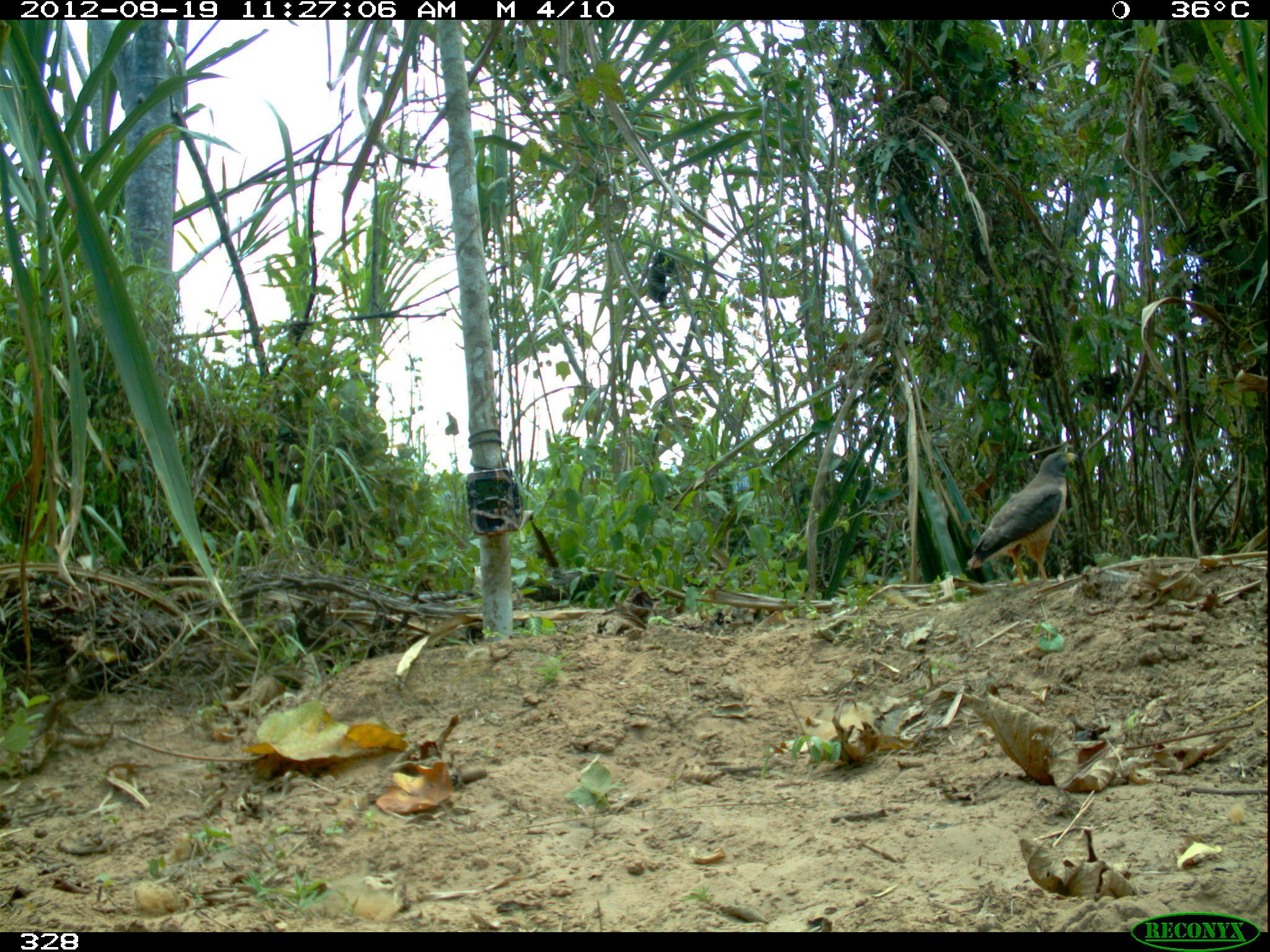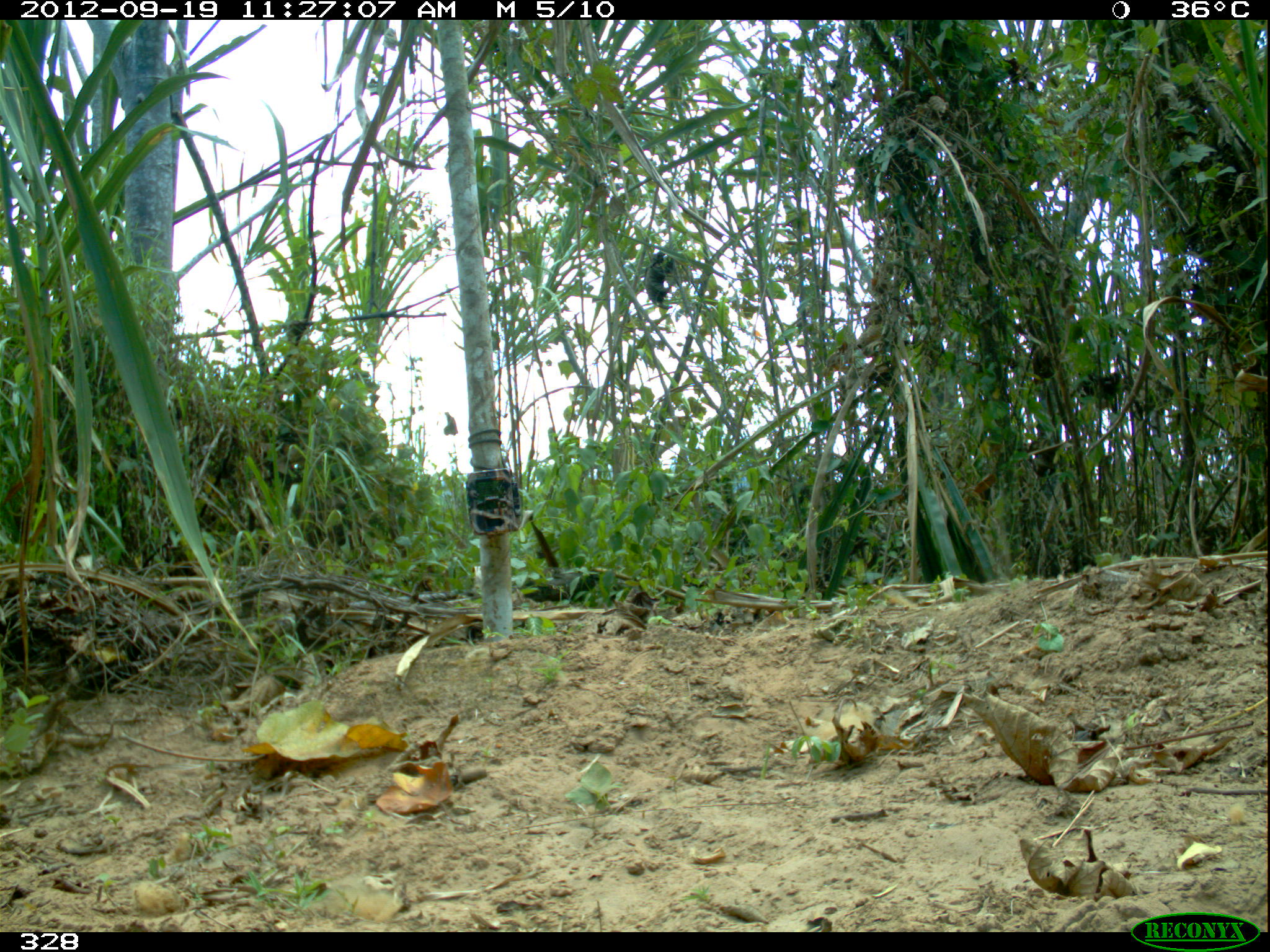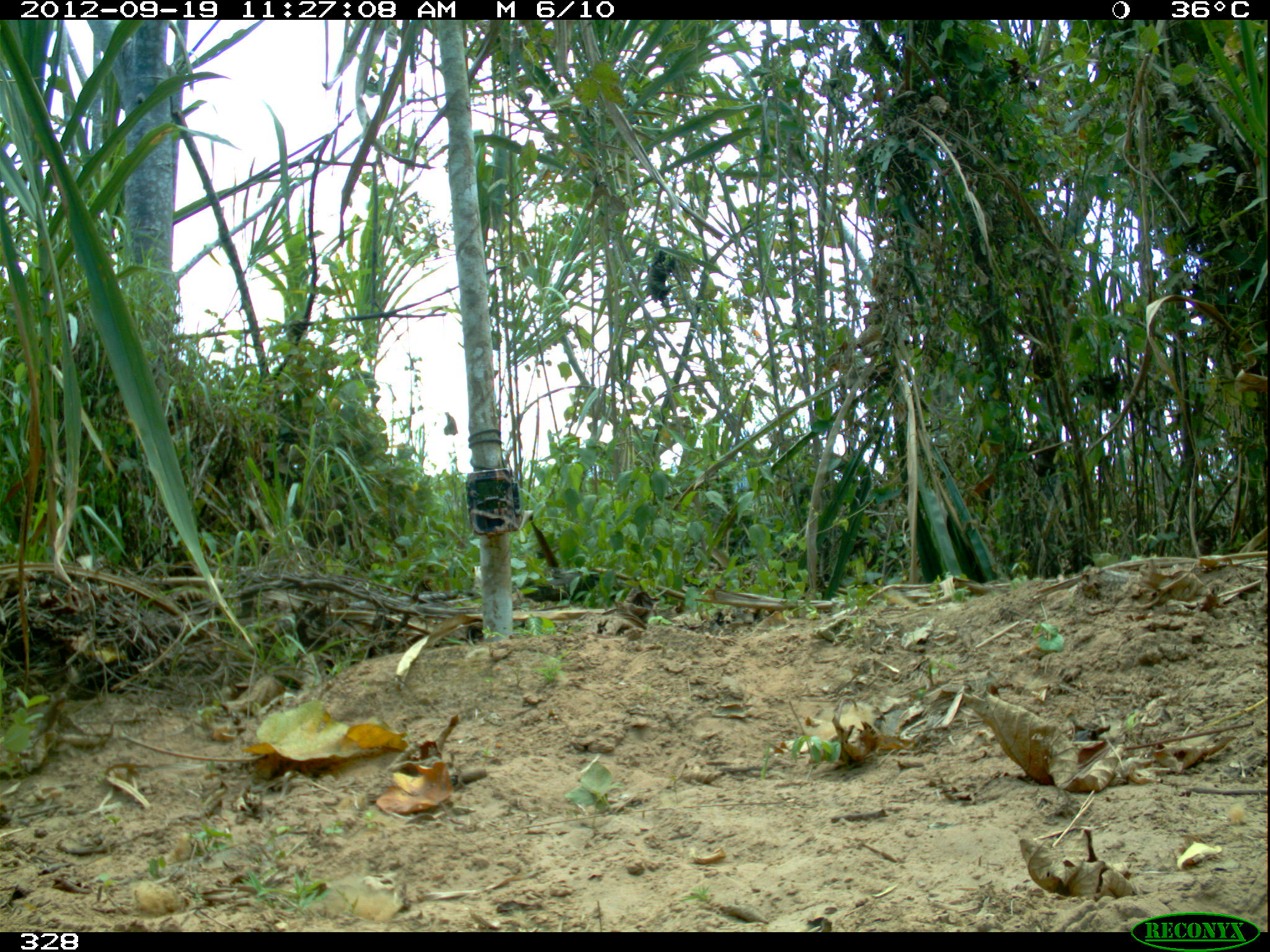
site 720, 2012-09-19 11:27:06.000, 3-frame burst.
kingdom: Animalia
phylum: Chordata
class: Aves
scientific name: Aves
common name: bird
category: unknown bird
Unknown bird (bird) (Aves).